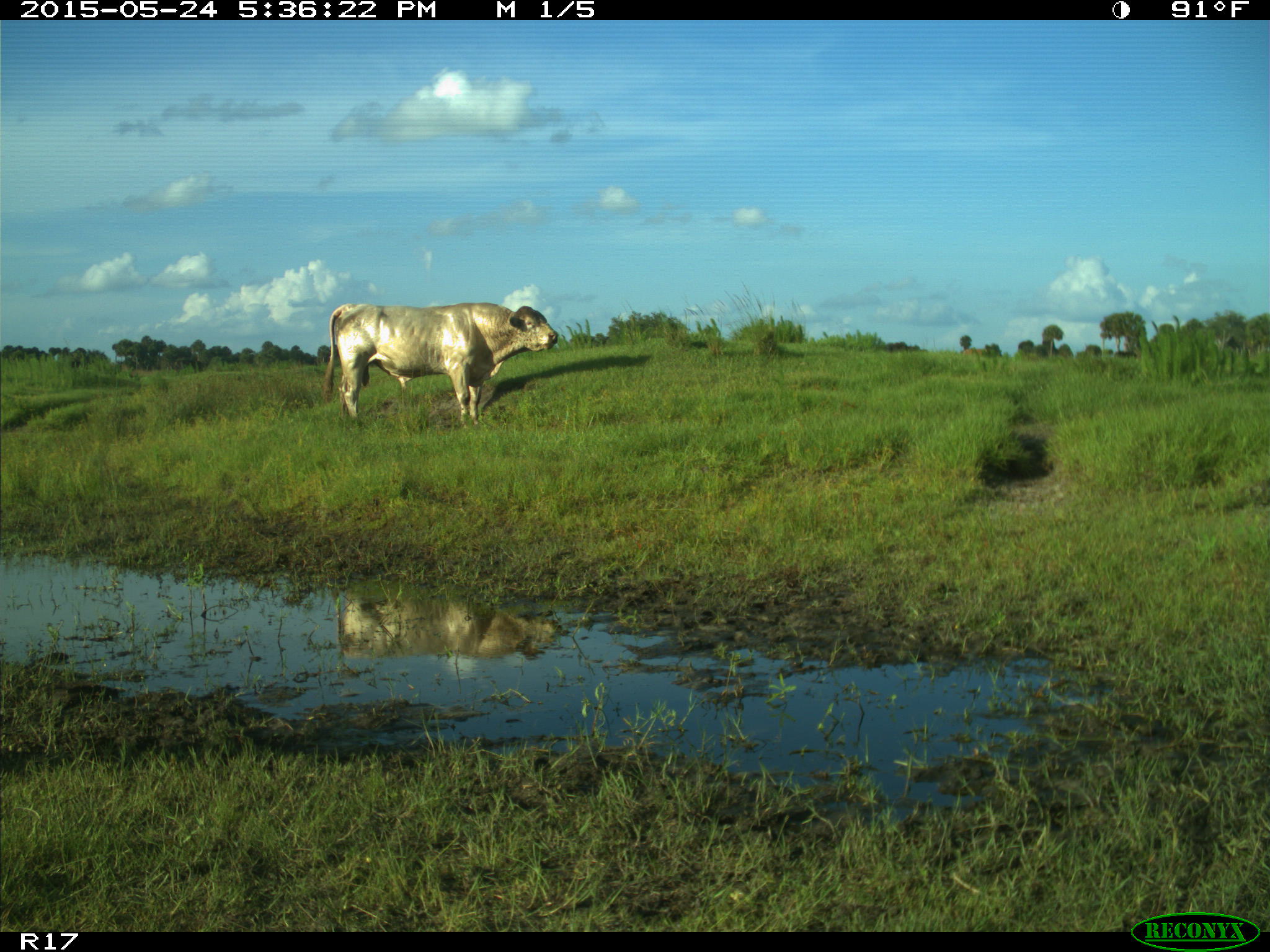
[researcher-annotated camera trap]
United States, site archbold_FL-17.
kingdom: Animalia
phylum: Chordata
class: Mammalia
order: Artiodactyla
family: Bovidae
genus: Bos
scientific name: Bos taurus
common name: domestic cow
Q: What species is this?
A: Bos taurus (domestic cow).